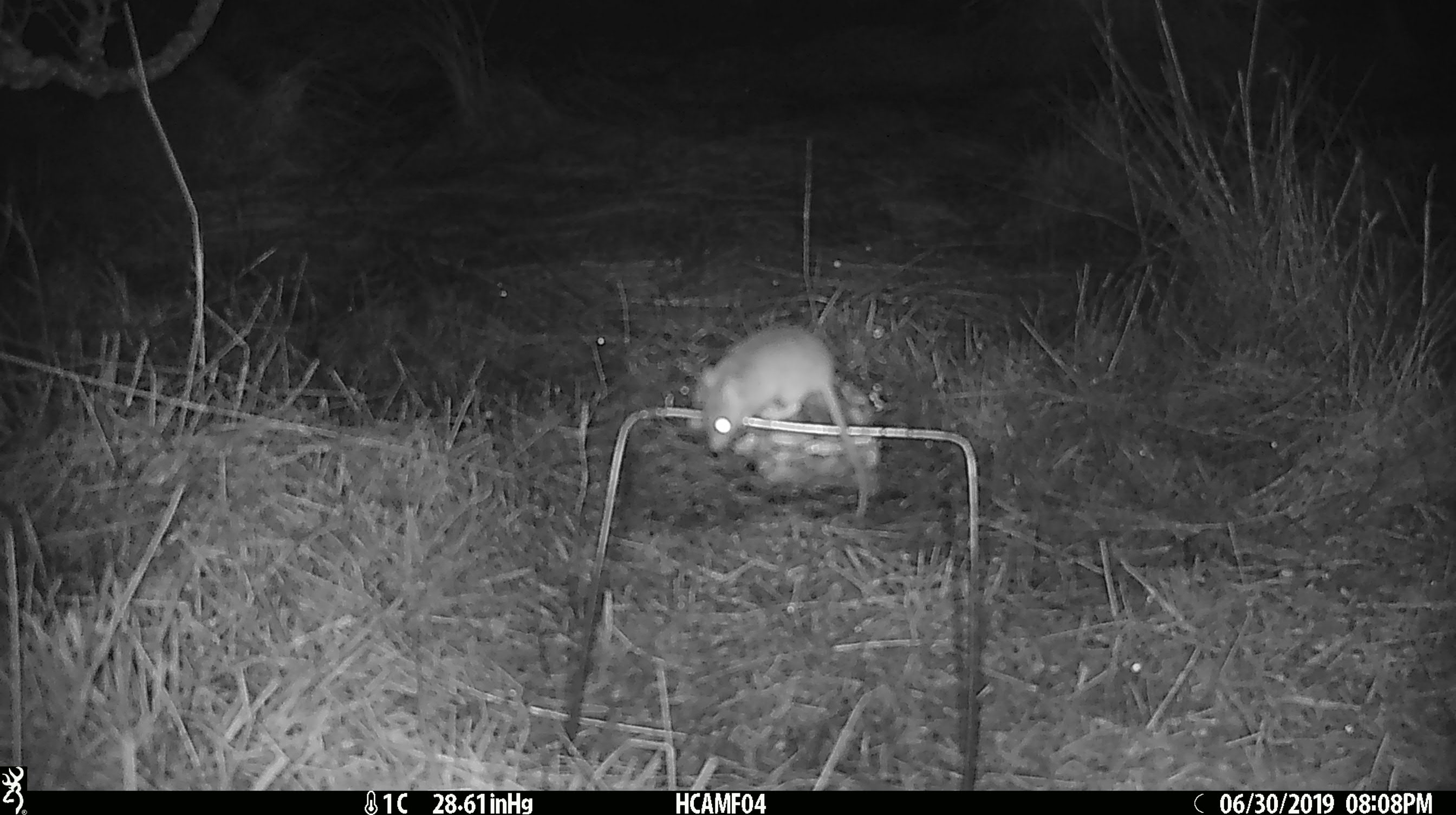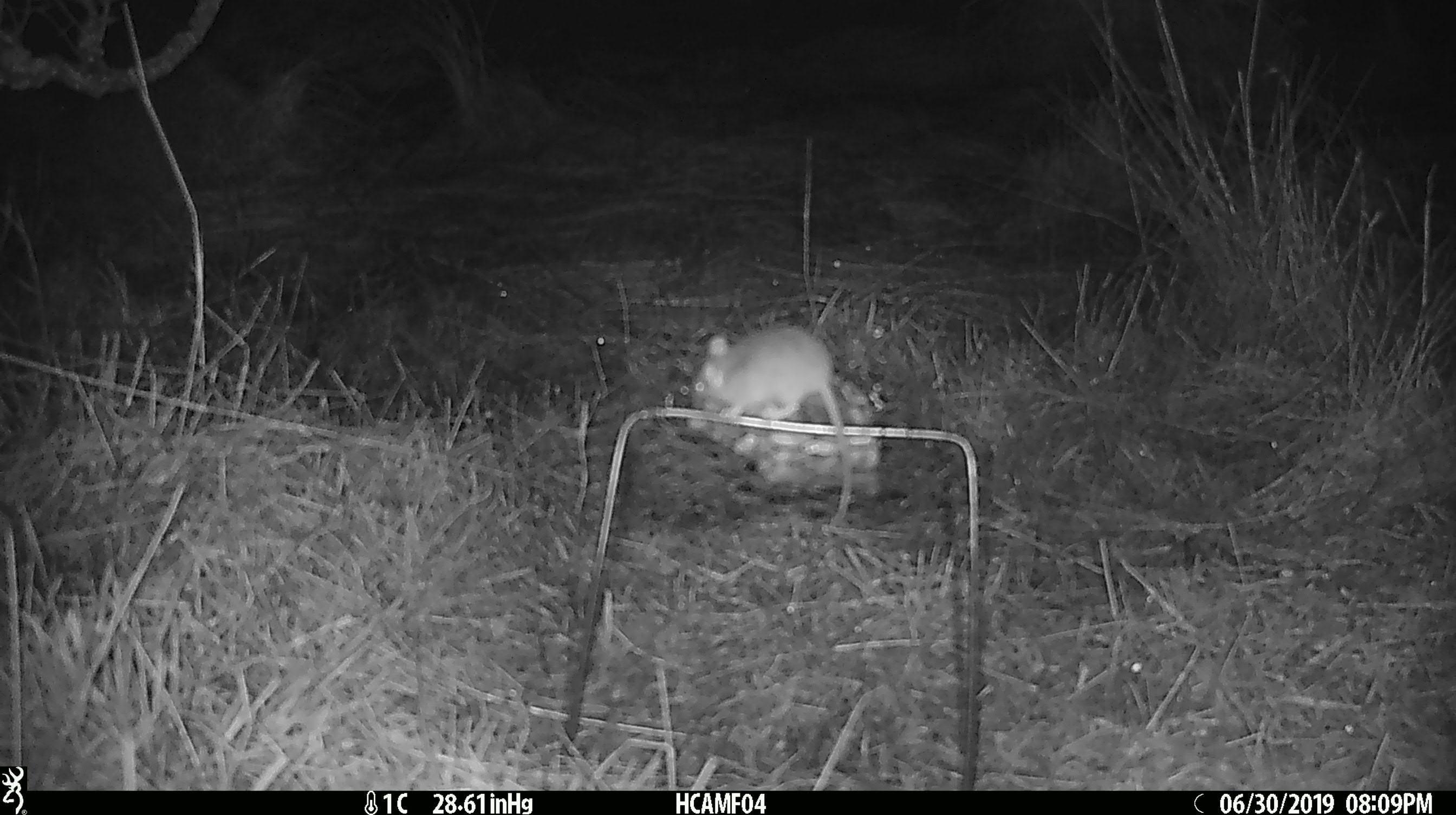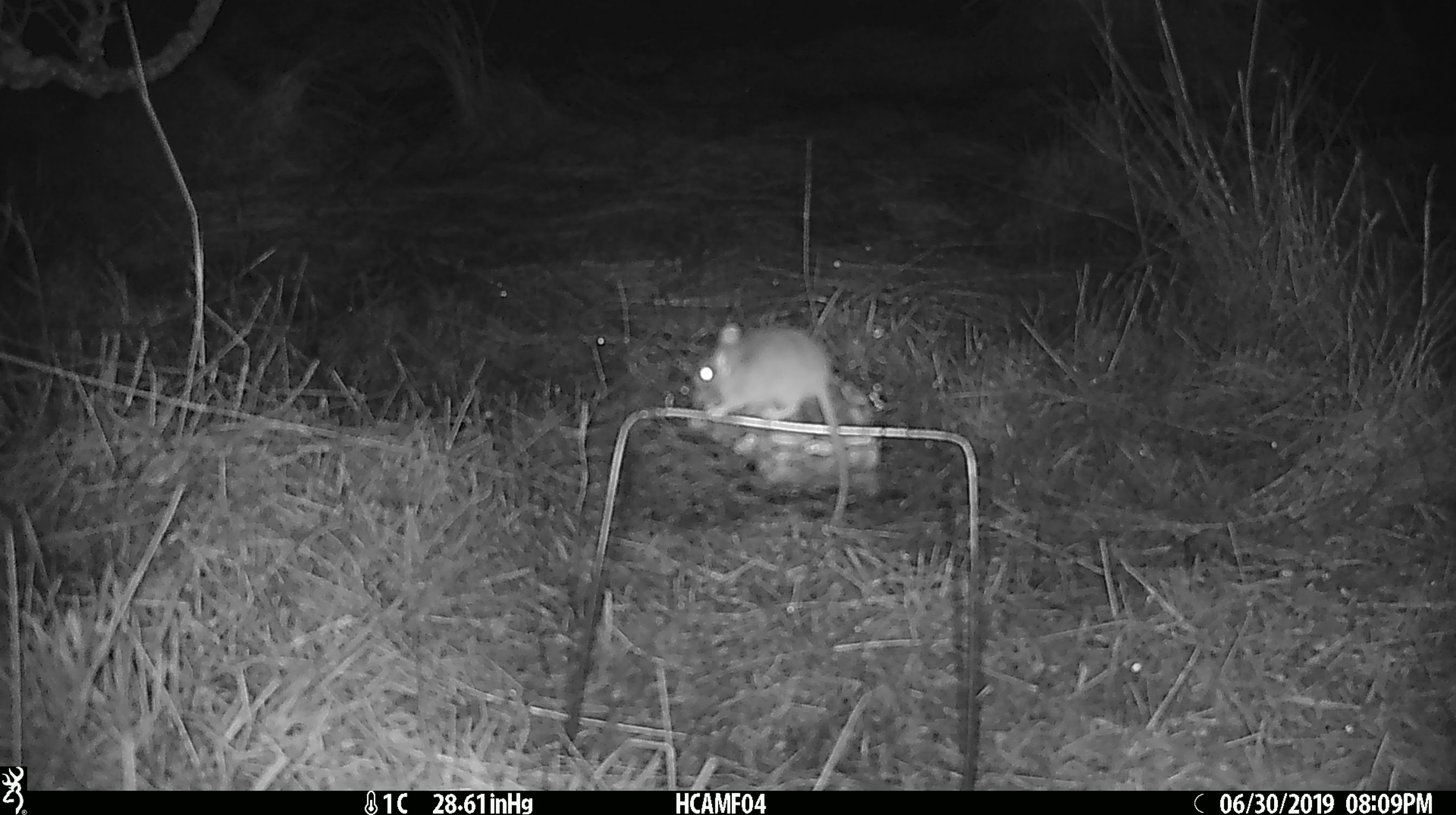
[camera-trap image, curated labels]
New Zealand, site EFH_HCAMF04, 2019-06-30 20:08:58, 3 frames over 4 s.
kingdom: Animalia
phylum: Chordata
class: Mammalia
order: Rodentia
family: Muridae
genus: Mus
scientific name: Mus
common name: mouse